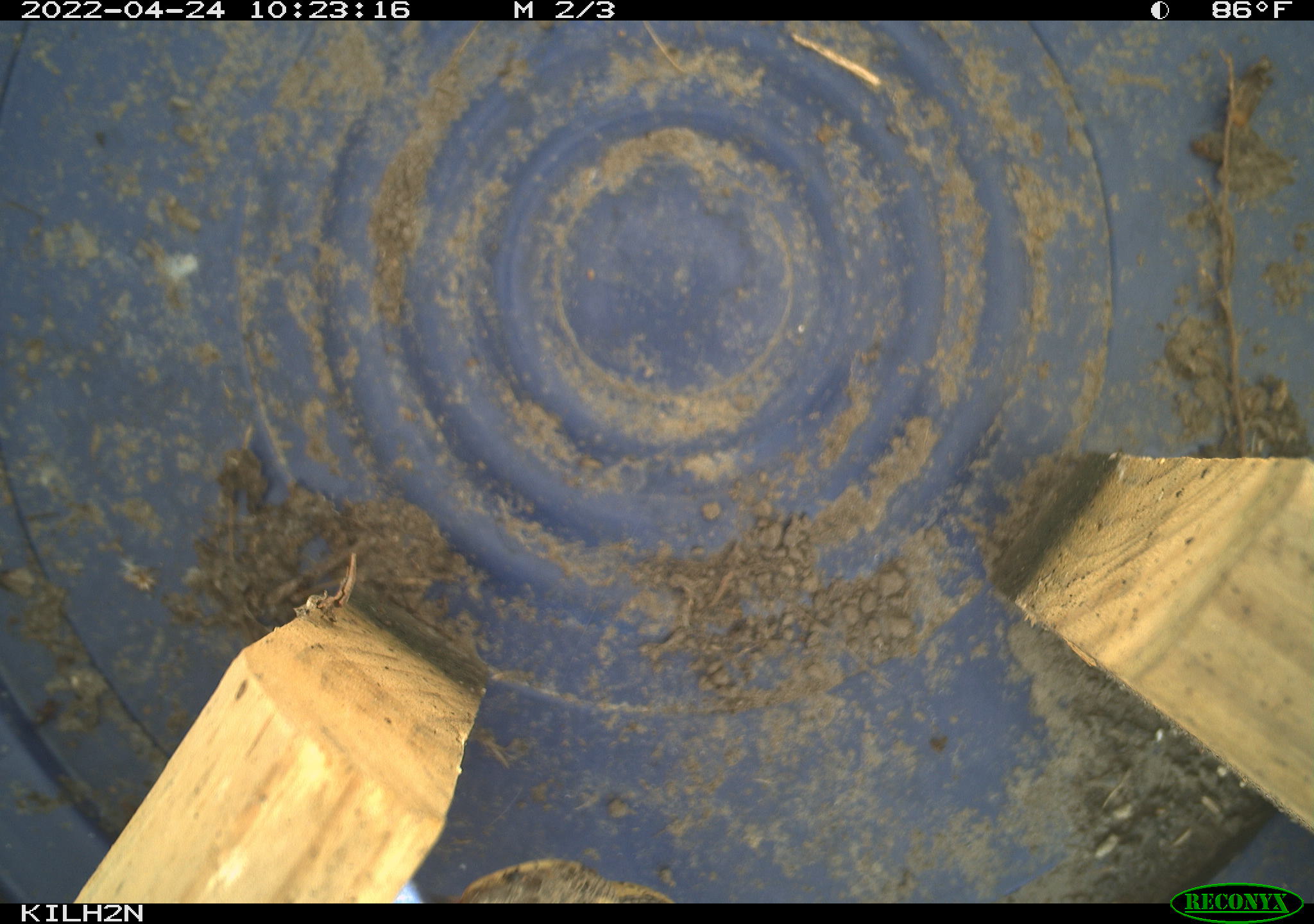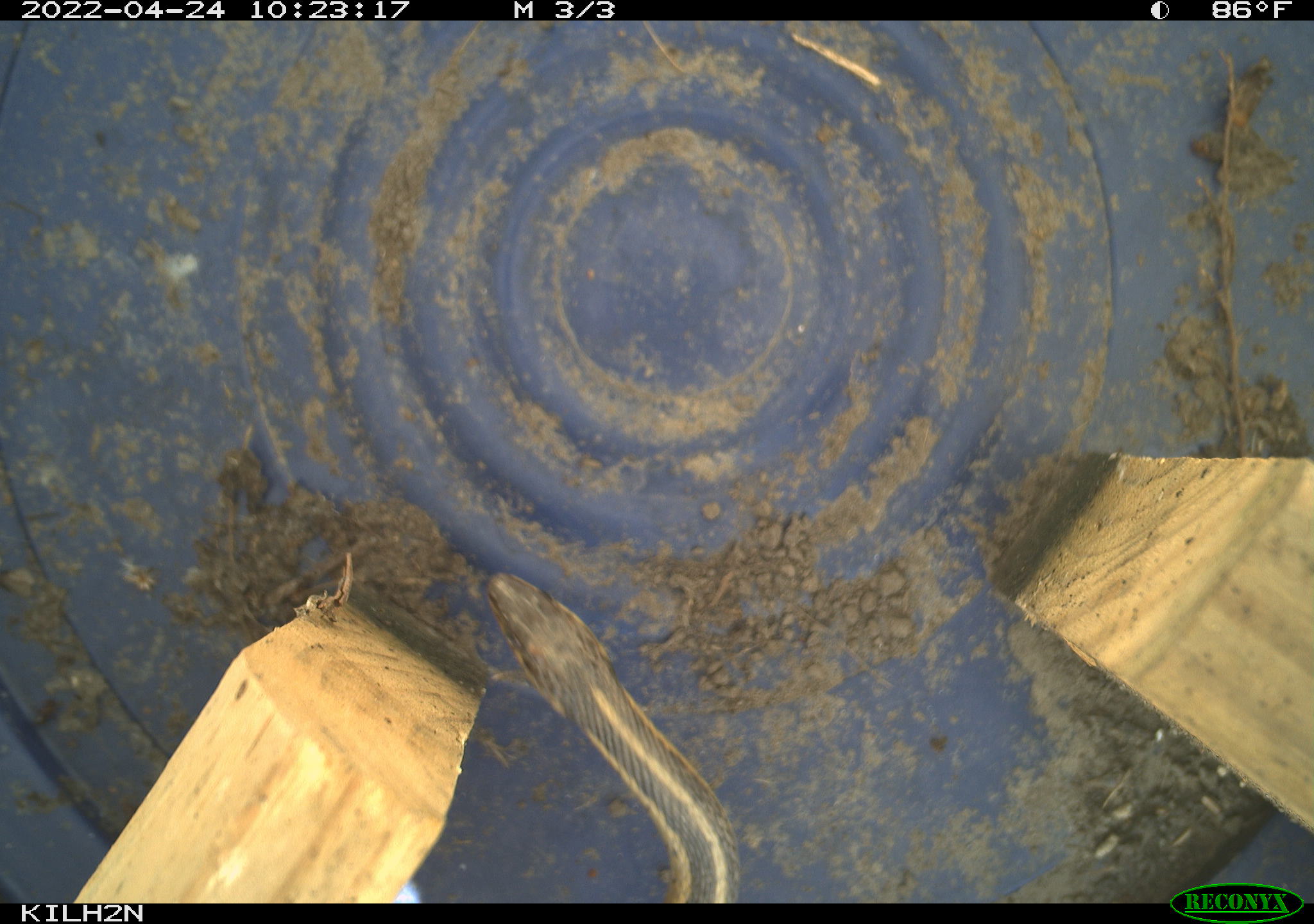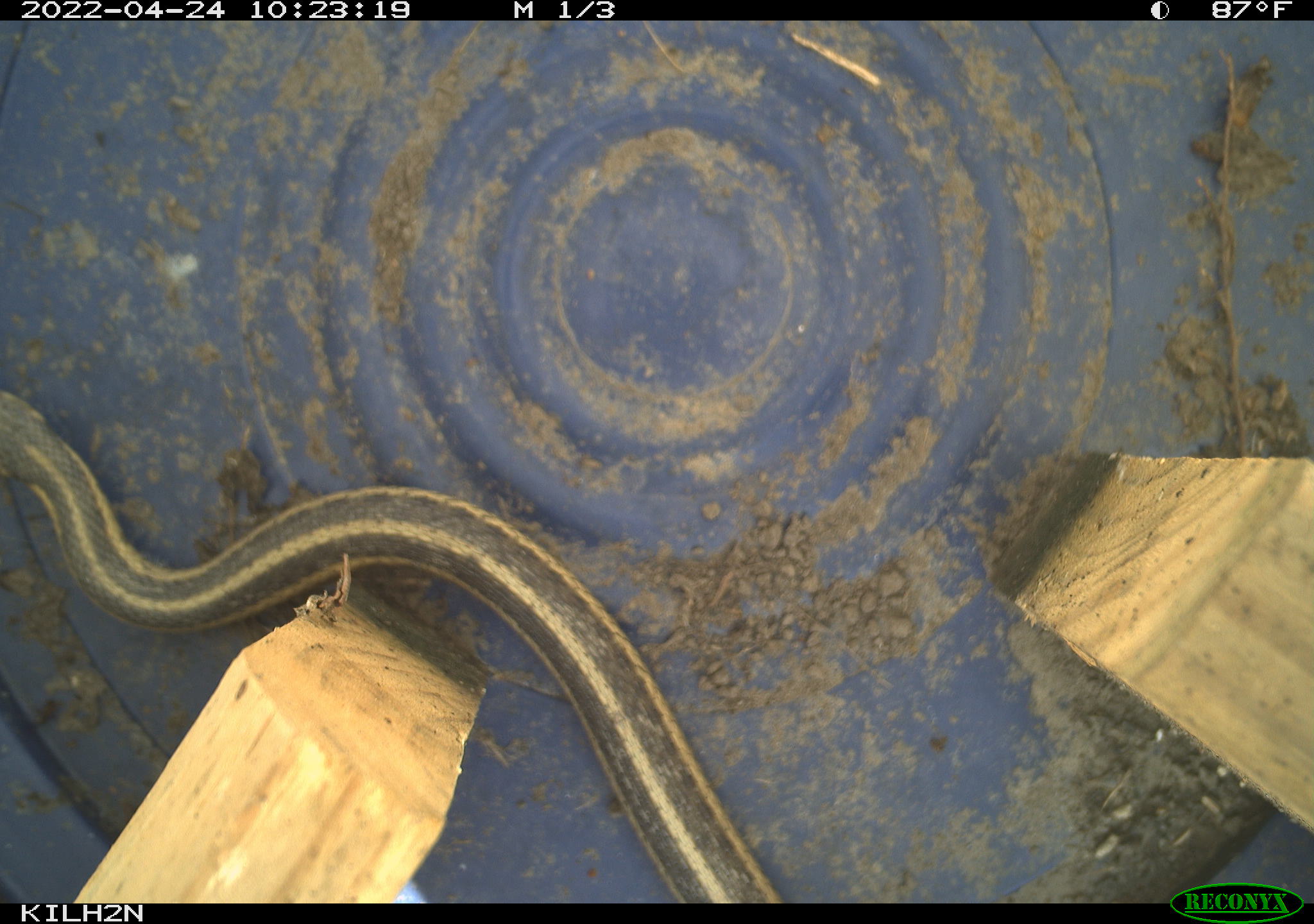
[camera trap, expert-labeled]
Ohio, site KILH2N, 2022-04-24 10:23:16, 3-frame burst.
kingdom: Animalia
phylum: Chordata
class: Reptilia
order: Squamata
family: Colubridae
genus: Thamnophis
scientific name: Thamnophis sirtalis sirtalis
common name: eastern gartersnake